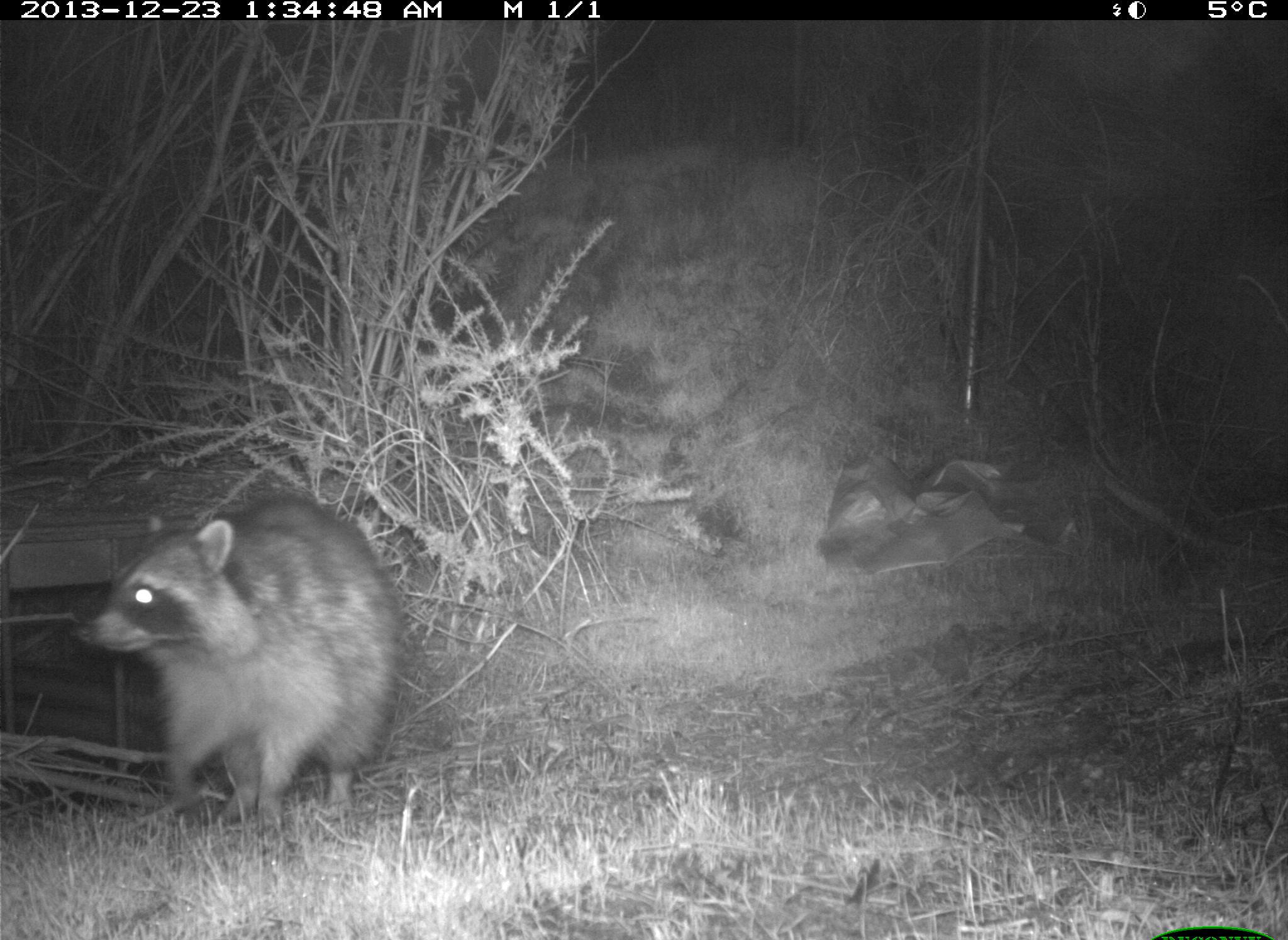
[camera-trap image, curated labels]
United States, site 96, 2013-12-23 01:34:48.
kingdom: Animalia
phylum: Chordata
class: Mammalia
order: Carnivora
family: Procyonidae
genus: Procyon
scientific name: Procyon lotor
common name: raccoon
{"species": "raccoon (Procyon lotor)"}